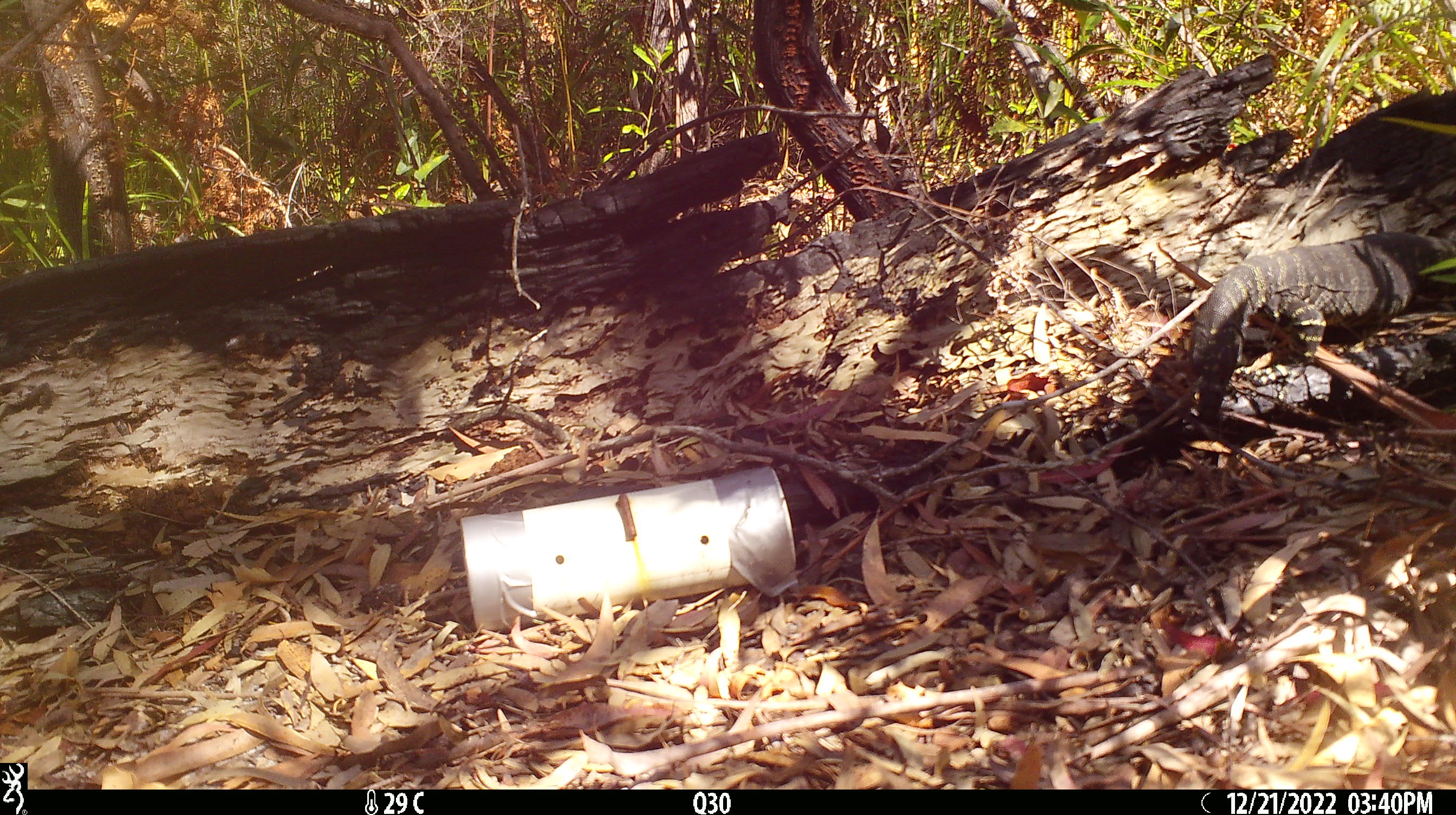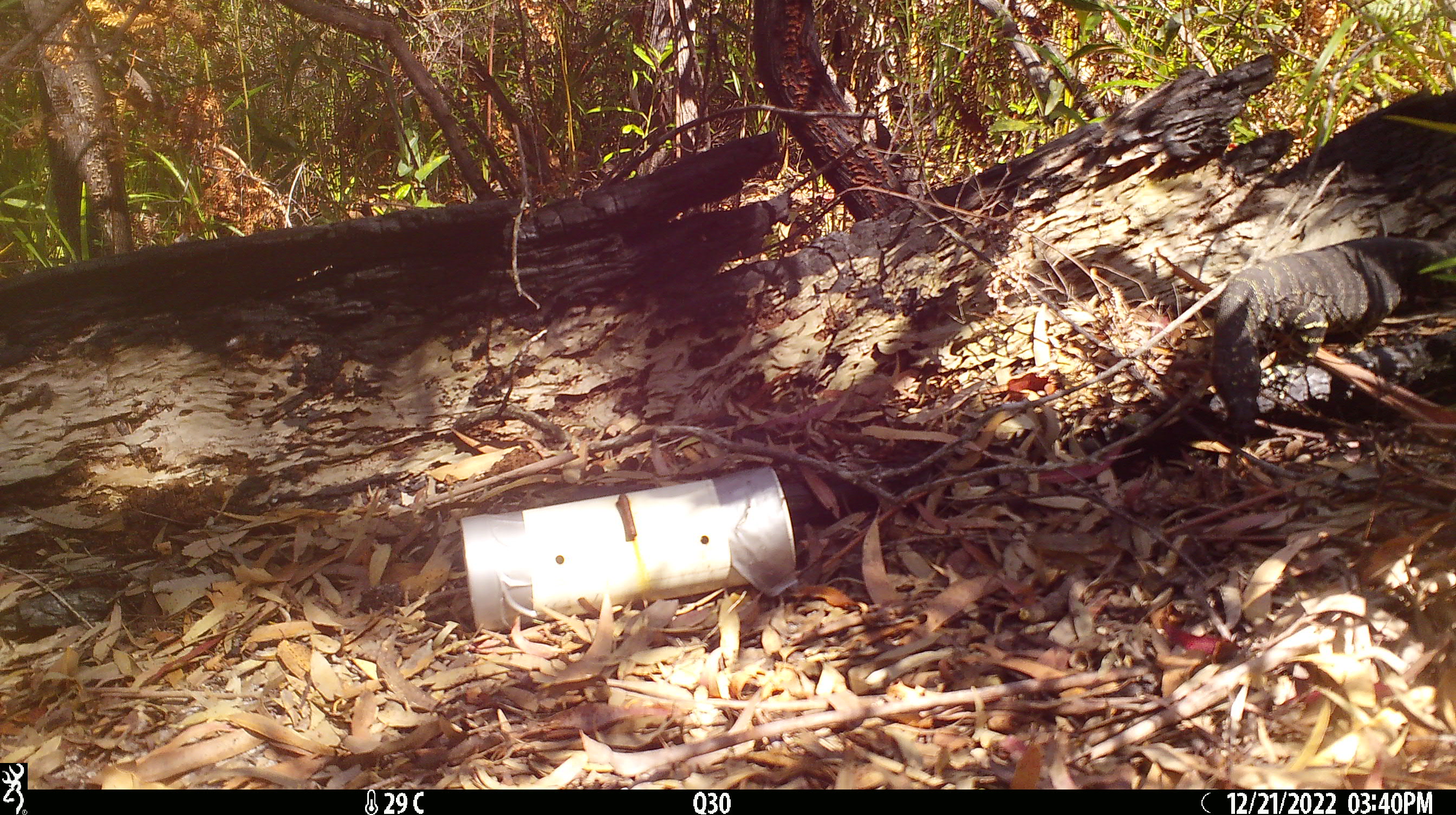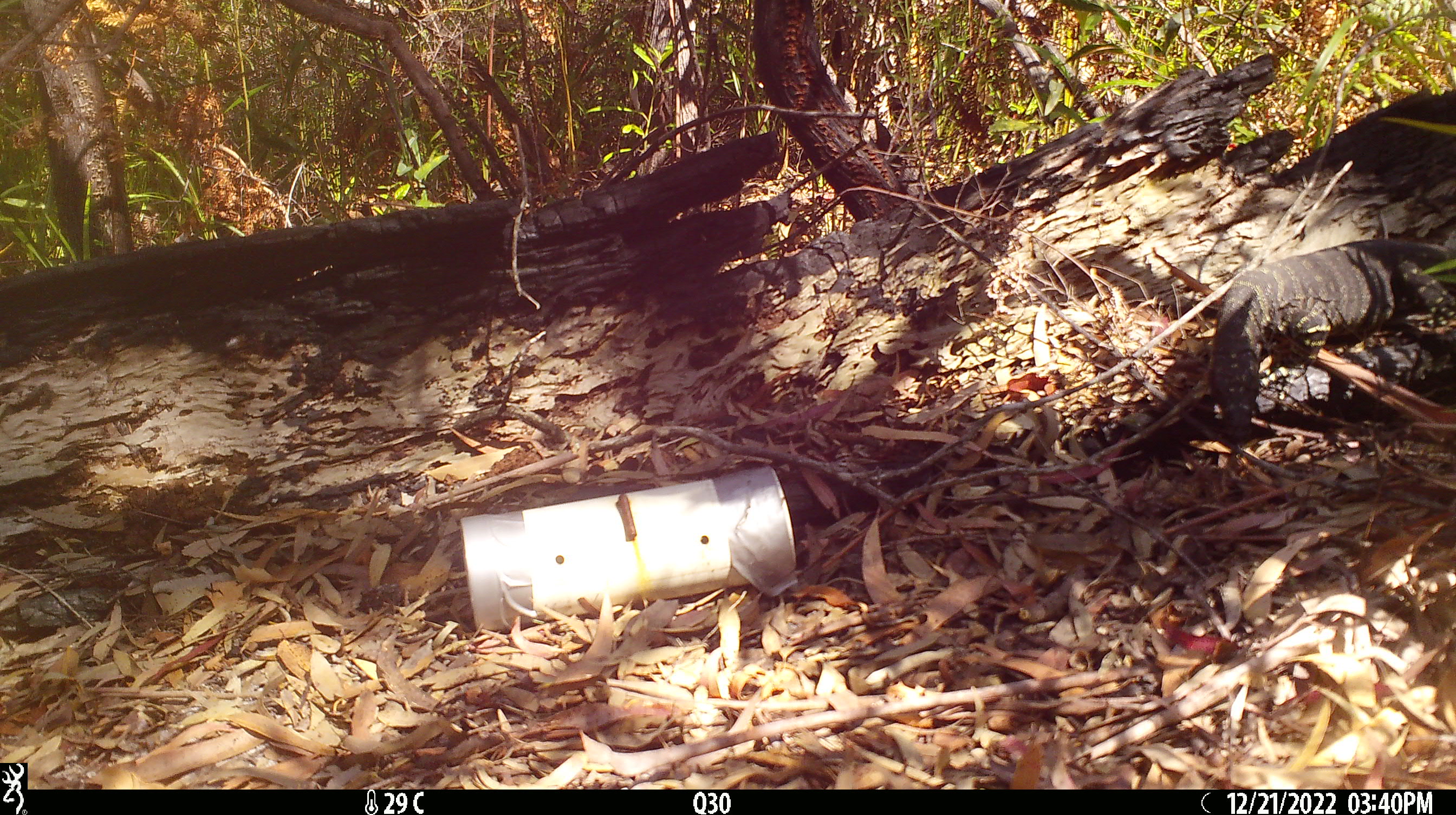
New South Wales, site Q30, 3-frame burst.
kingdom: Animalia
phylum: Chordata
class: Reptilia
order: Squamata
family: Varanidae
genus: Varanus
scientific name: Varanus varius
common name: lace monitor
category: goanna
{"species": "goanna (lace monitor) (Varanus varius)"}